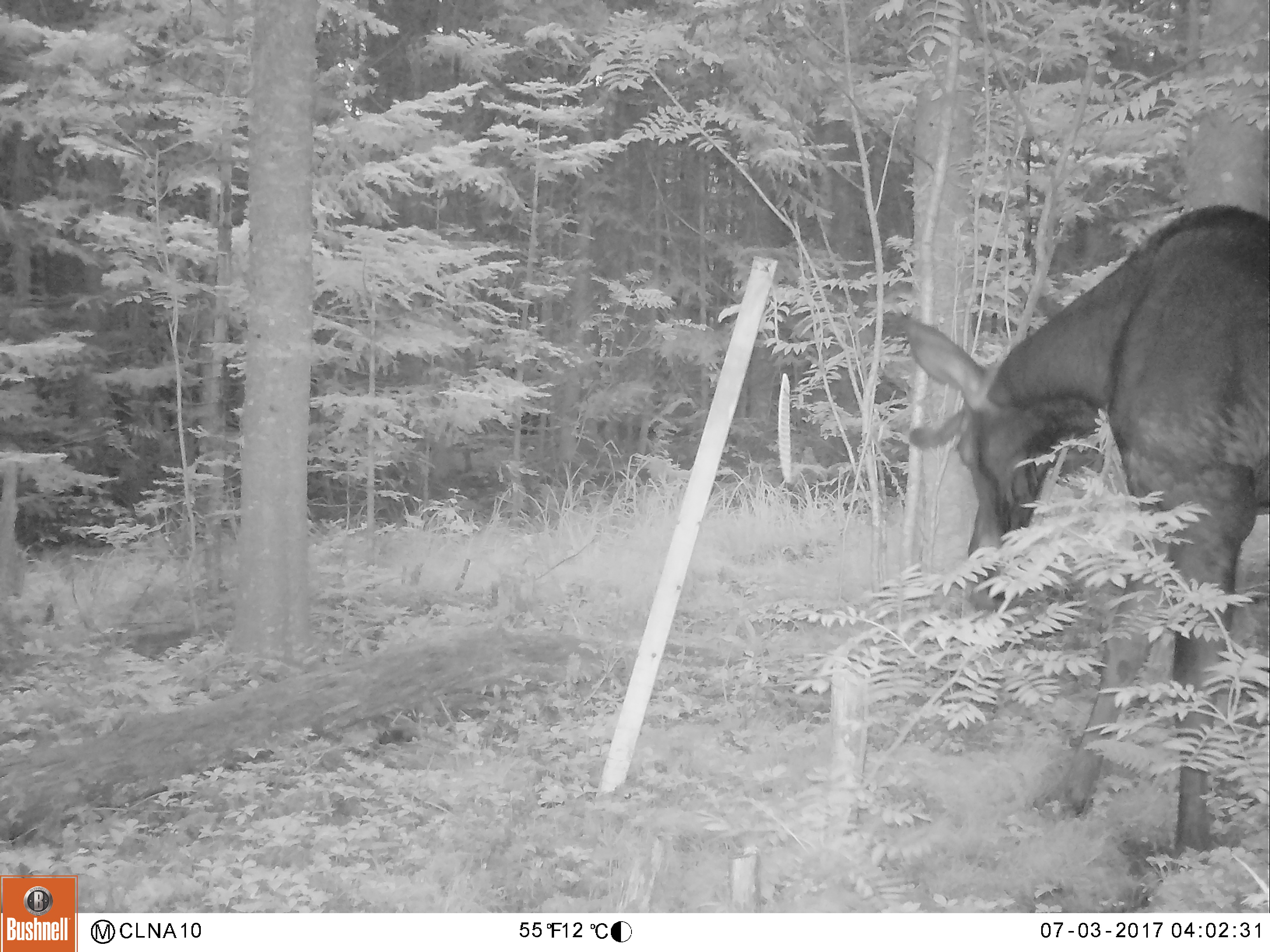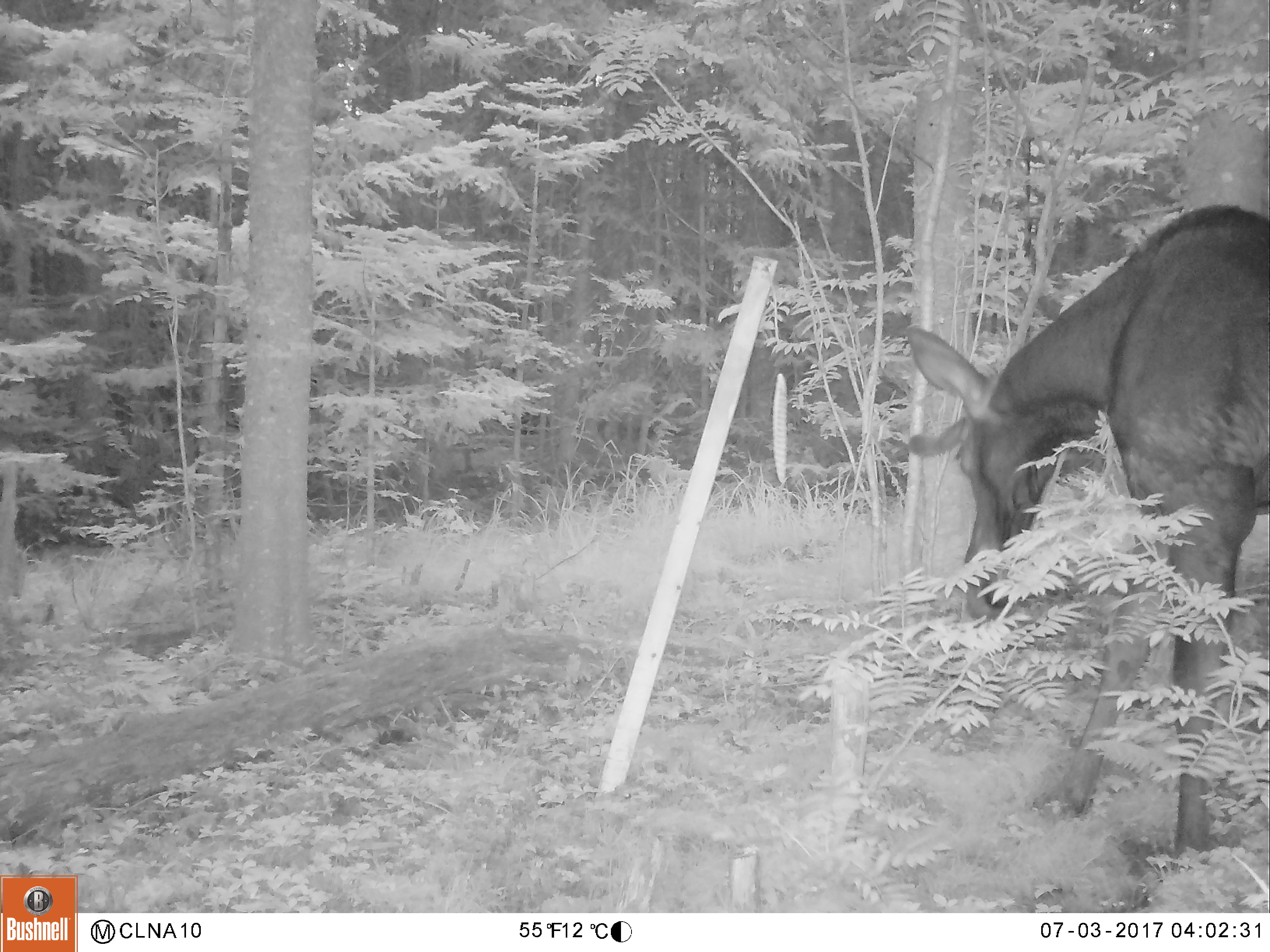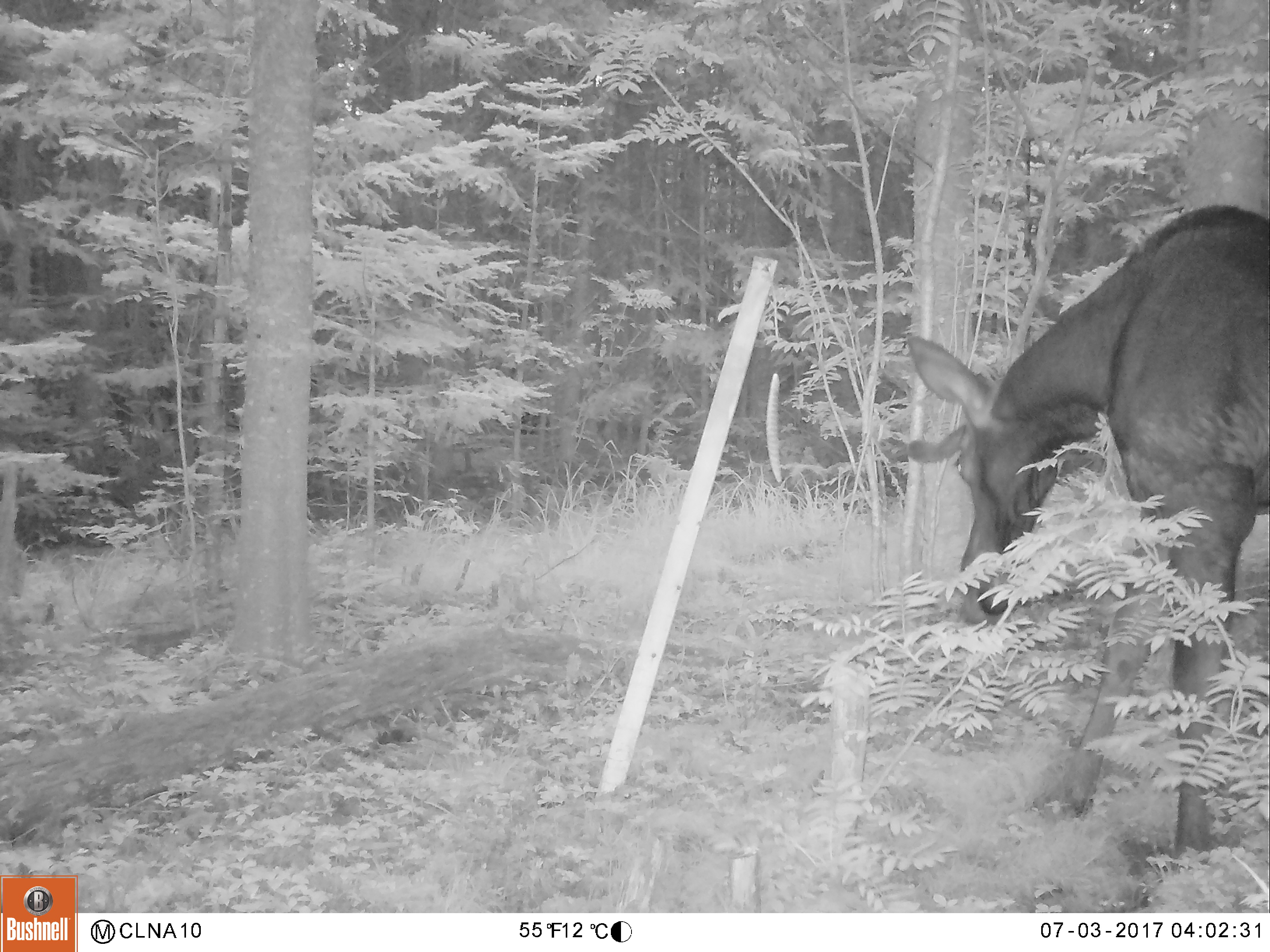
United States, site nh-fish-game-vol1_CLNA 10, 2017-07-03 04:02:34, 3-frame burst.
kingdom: Animalia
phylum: Chordata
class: Mammalia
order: Artiodactyla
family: Cervidae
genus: Alces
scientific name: Alces alces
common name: moose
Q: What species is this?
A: Moose (Alces alces).